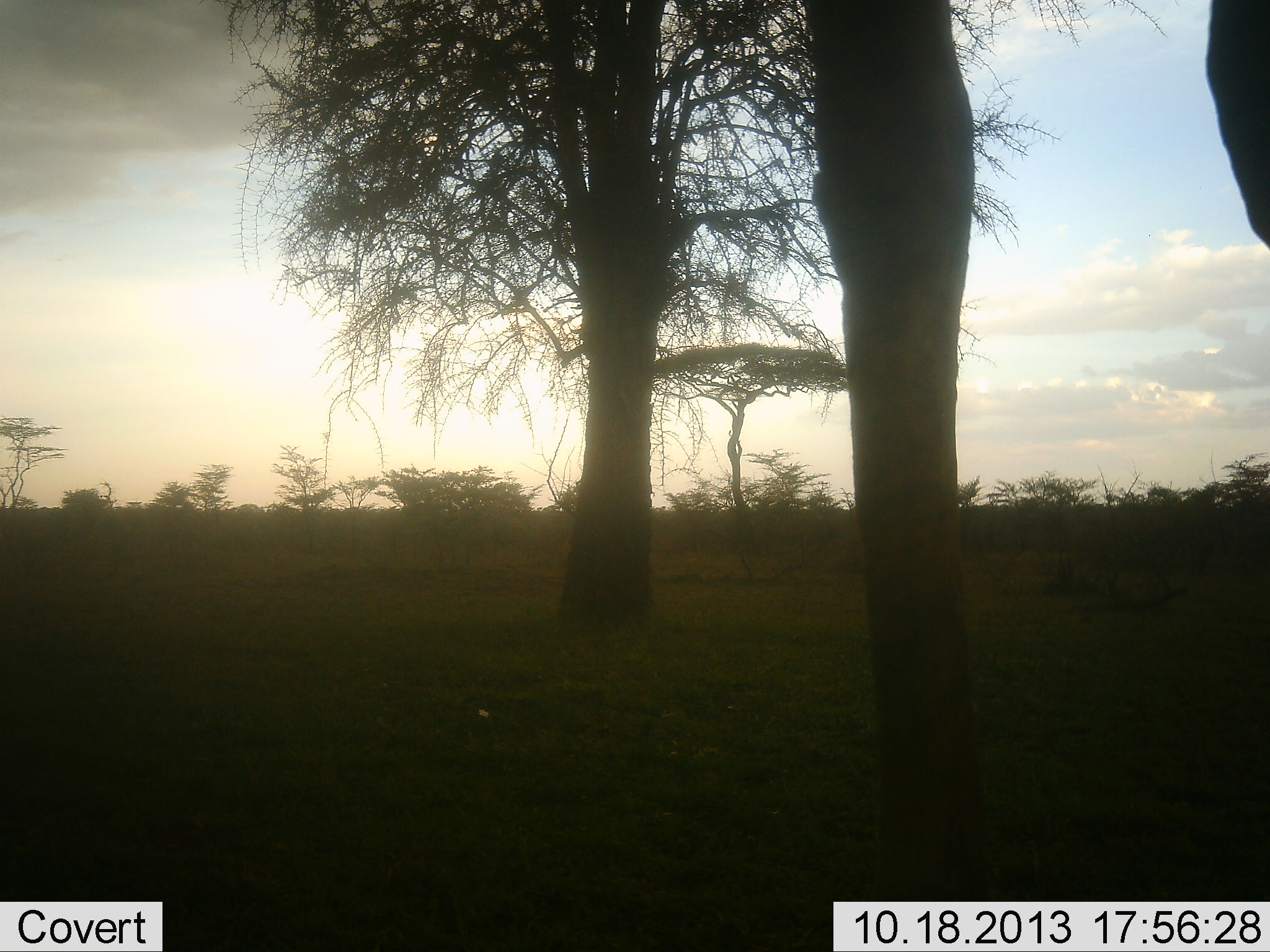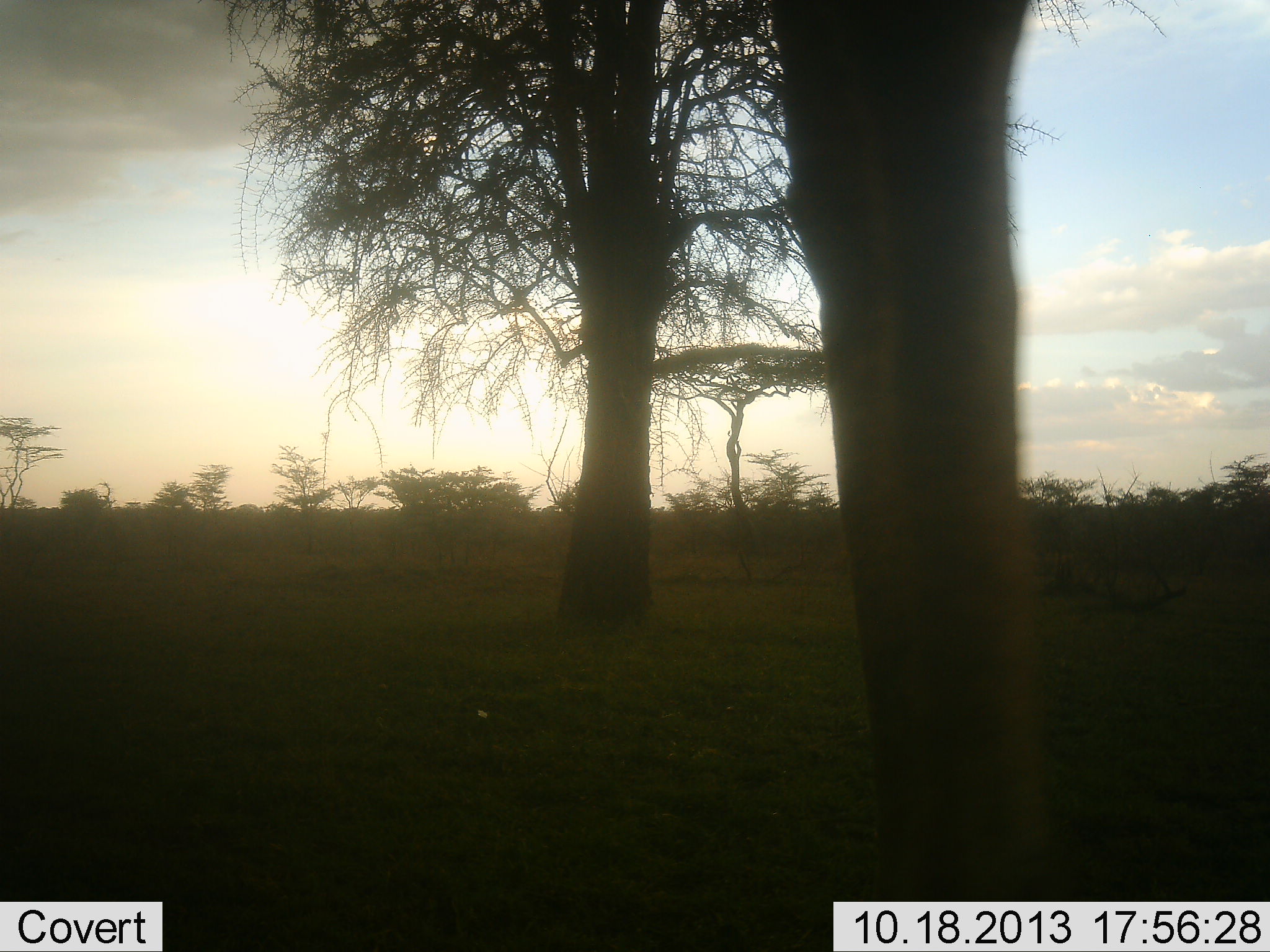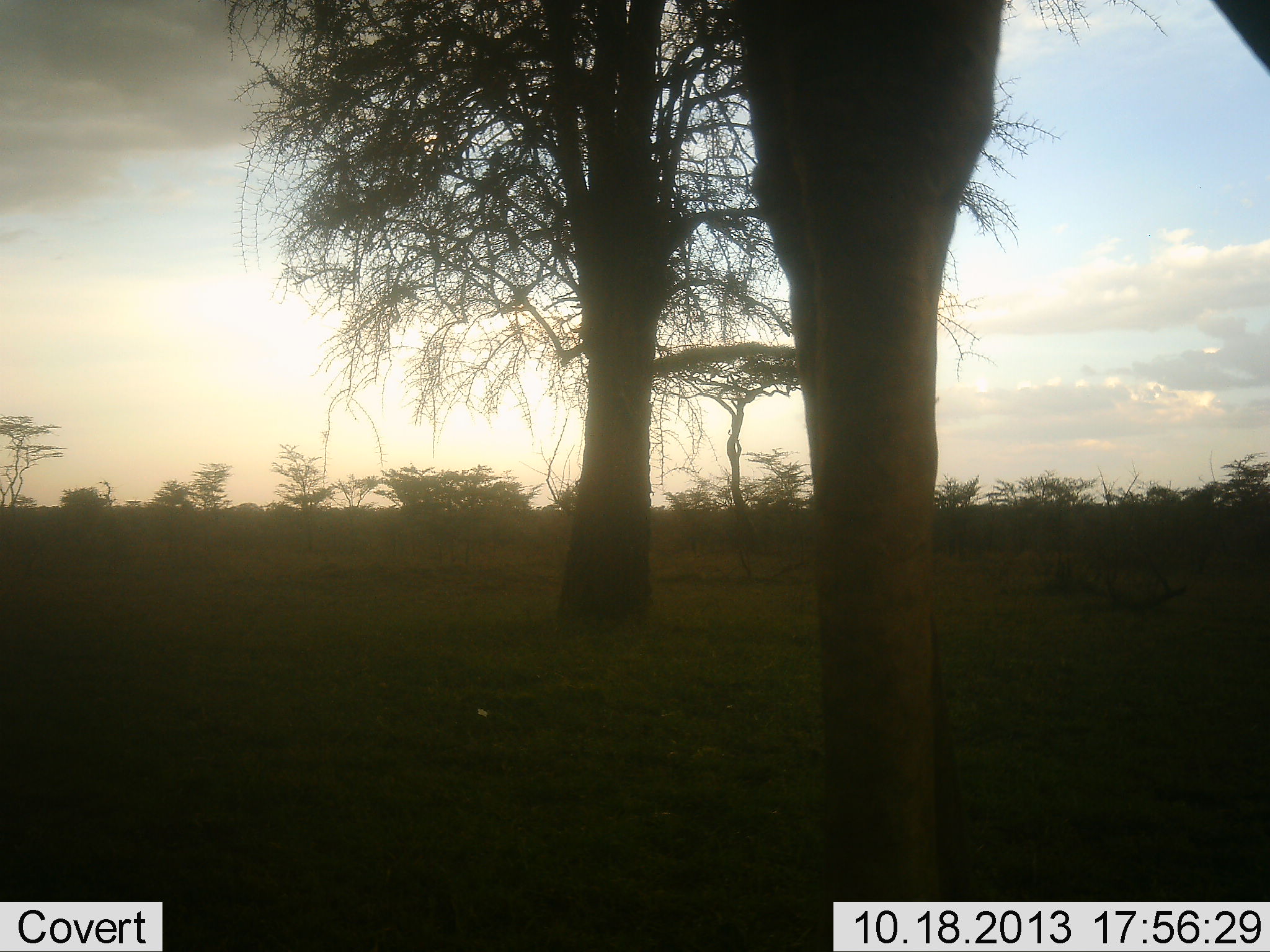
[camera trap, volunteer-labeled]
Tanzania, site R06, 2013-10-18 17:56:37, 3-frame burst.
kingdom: Animalia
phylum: Chordata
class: Mammalia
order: Artiodactyla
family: Giraffidae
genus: Giraffa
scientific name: Giraffa camelopardalis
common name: giraffe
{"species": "giraffe (Giraffa camelopardalis)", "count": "1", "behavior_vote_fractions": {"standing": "80%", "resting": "0%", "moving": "20%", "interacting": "0%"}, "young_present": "0%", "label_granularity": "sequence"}